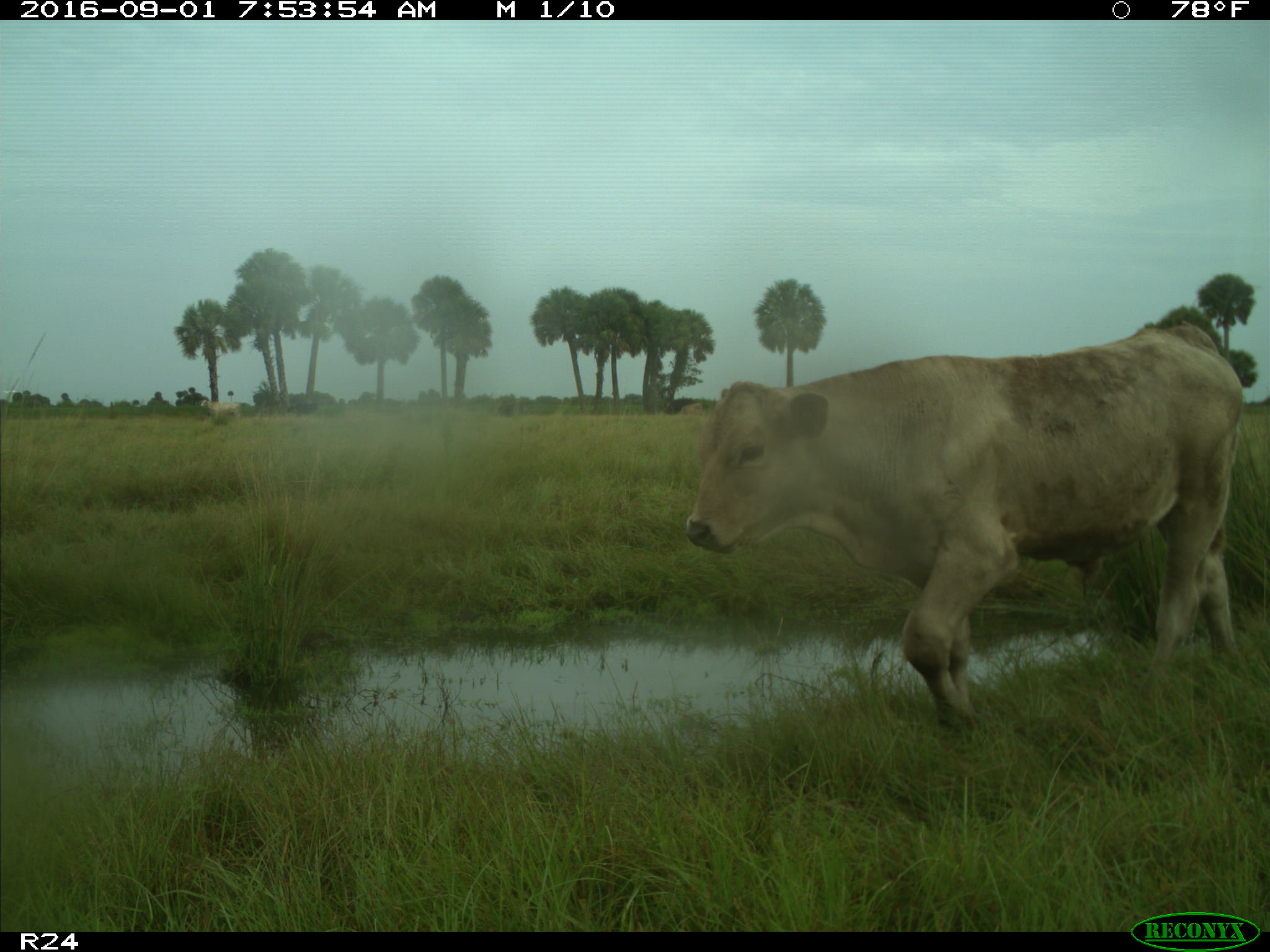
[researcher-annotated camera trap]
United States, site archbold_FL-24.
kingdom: Animalia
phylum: Chordata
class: Mammalia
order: Artiodactyla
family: Bovidae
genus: Bos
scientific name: Bos taurus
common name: domestic cow